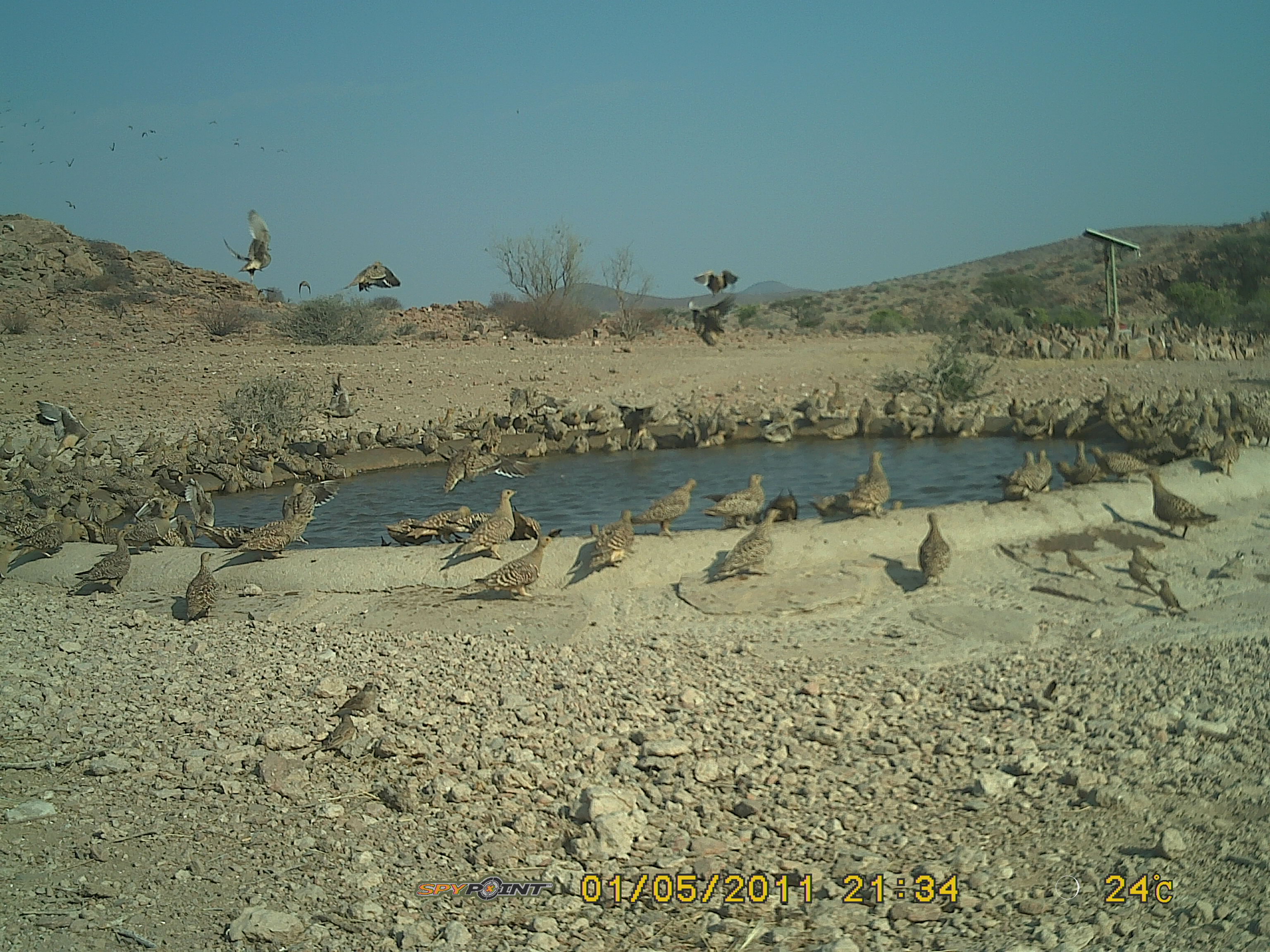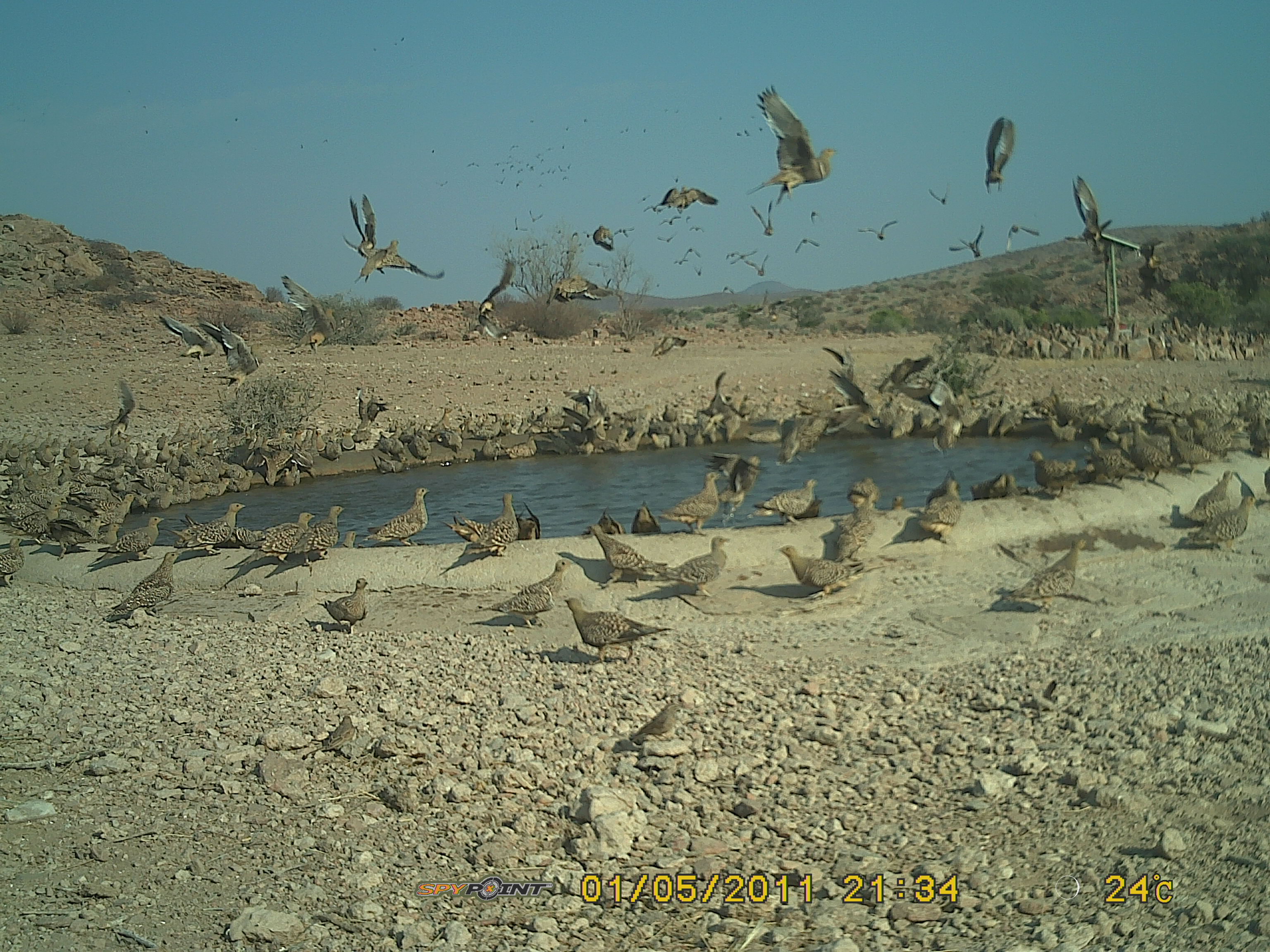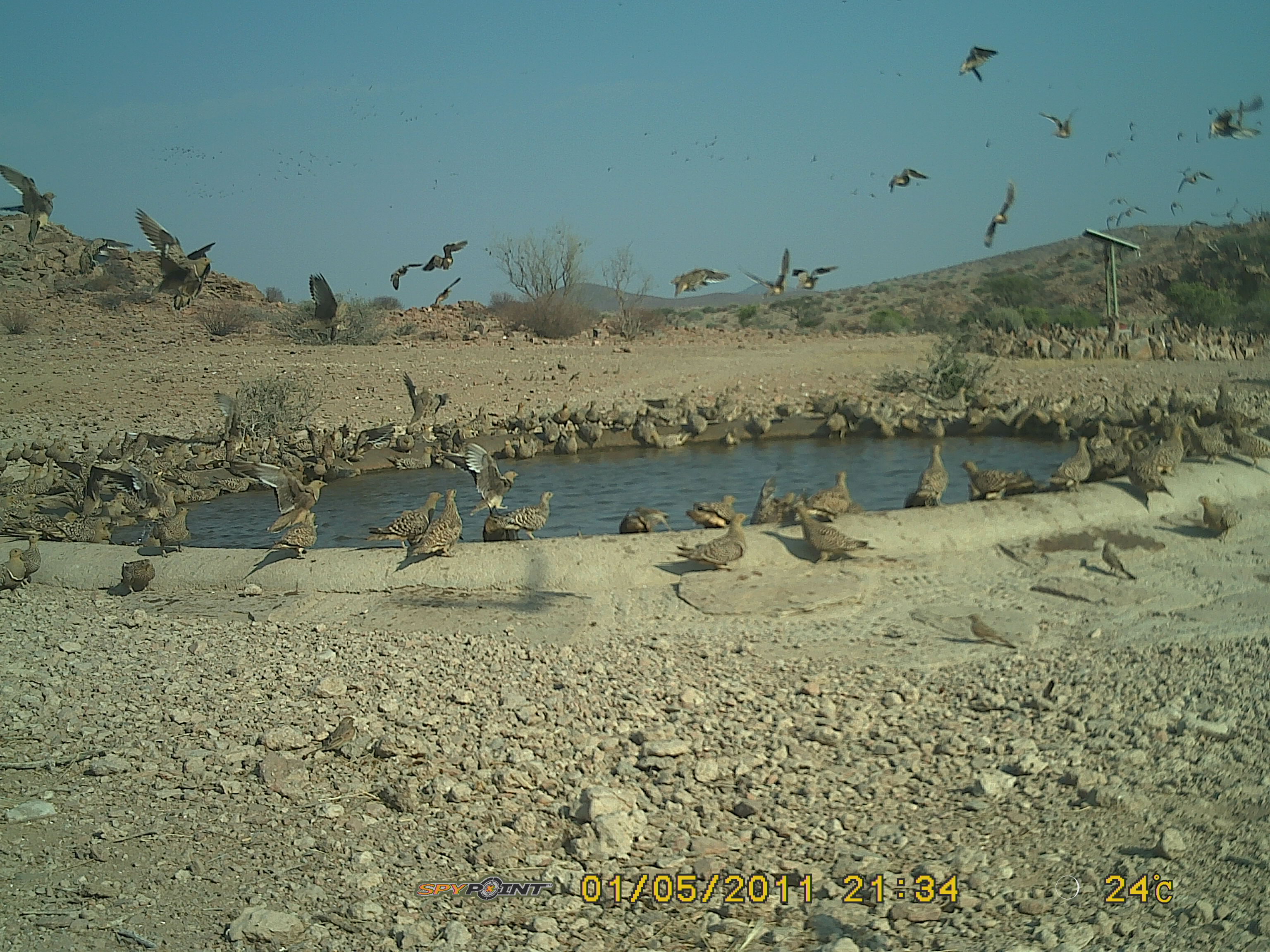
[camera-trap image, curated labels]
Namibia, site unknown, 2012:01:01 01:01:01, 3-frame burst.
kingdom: Animalia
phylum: Chordata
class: Aves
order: Pterocliformes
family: Pteroclidae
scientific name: Pteroclidae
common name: sandgrouse